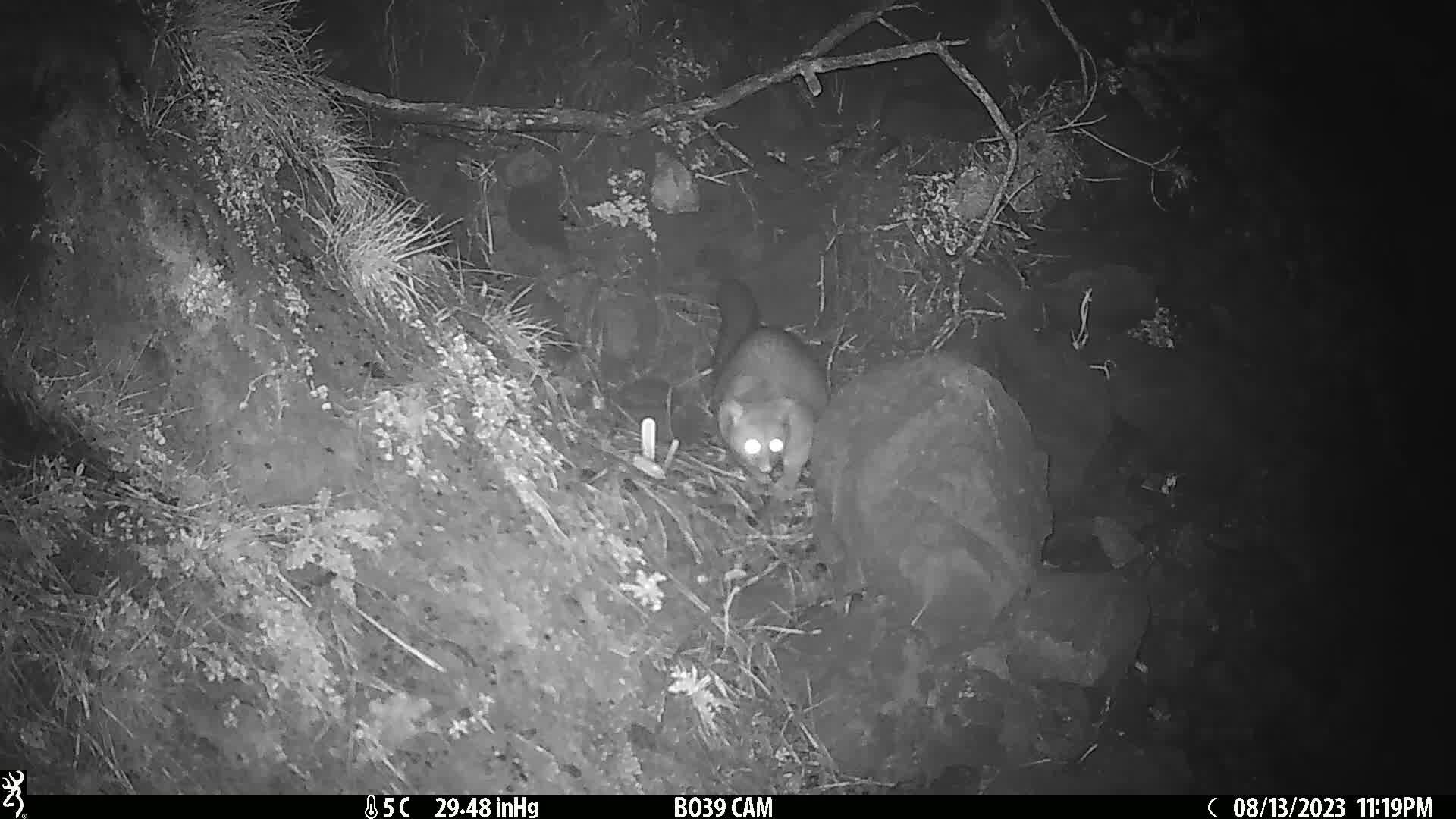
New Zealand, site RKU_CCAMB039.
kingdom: Animalia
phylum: Chordata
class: Mammalia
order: Diprotodontia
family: Phalangeridae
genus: Trichosurus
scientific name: Trichosurus vulpecula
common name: common brushtail possum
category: possum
Possum (common brushtail possum) (Trichosurus vulpecula).